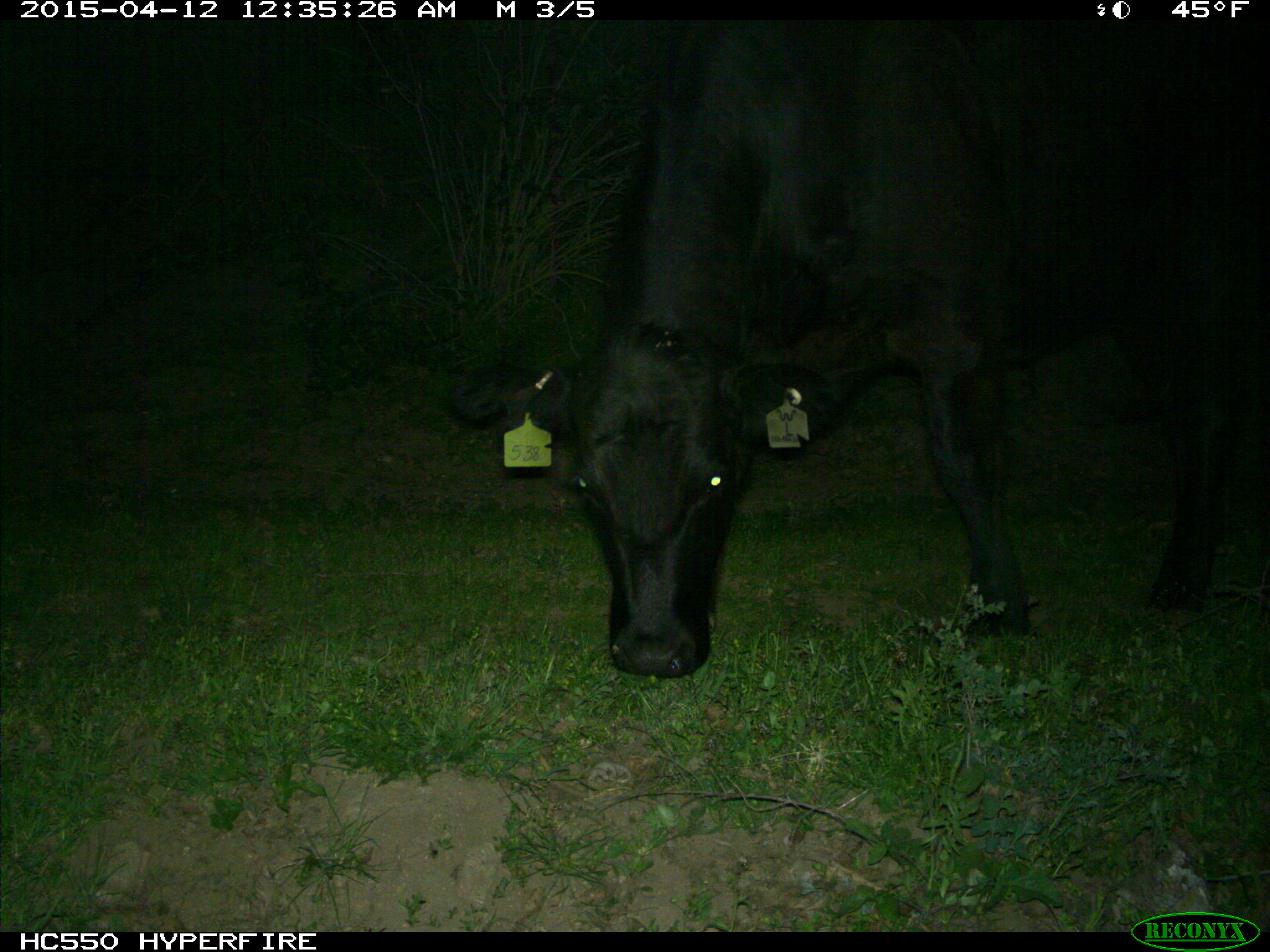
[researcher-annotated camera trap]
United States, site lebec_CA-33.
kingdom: Animalia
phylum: Chordata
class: Mammalia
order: Artiodactyla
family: Bovidae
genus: Bos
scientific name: Bos taurus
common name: domestic cow